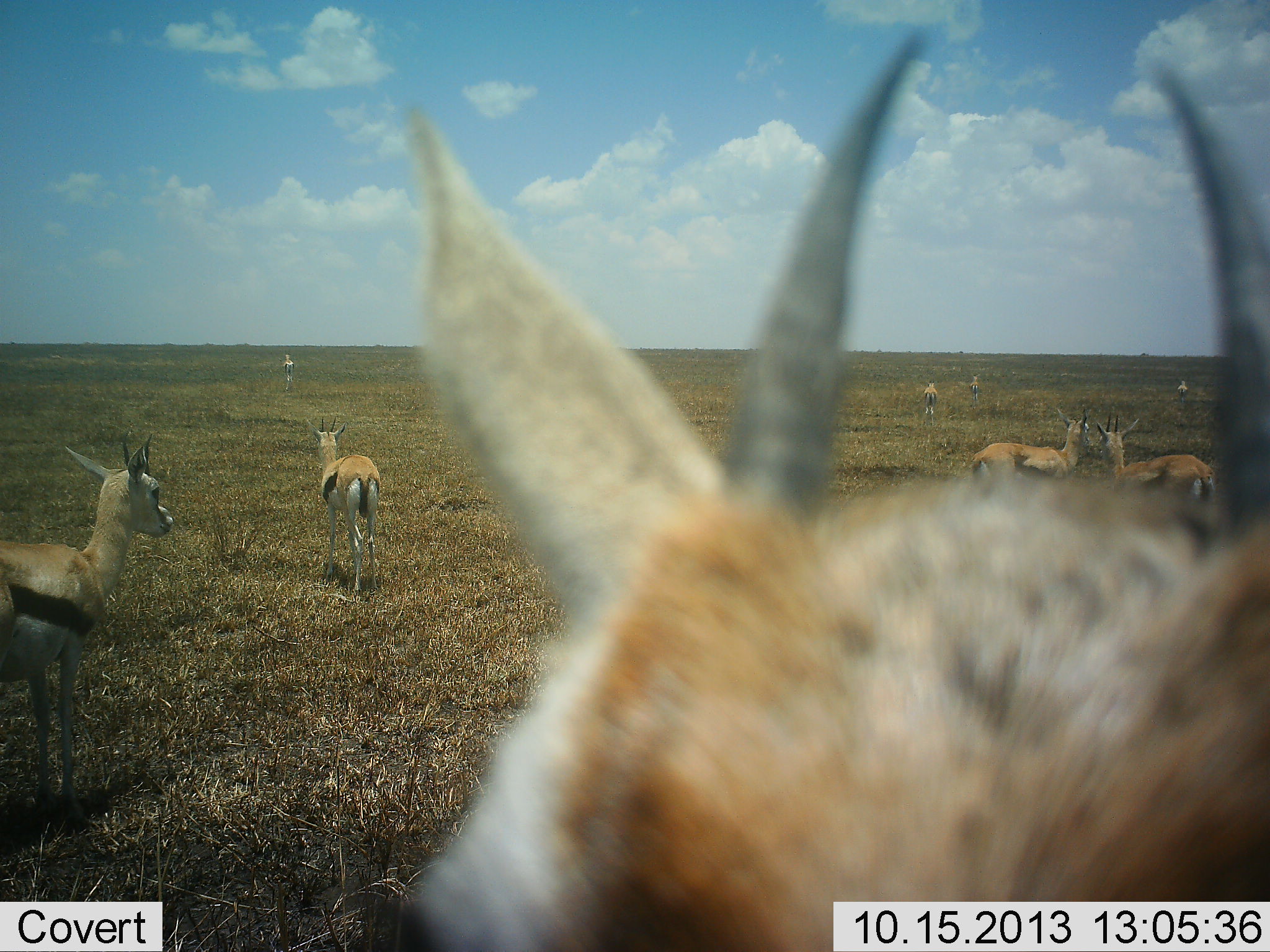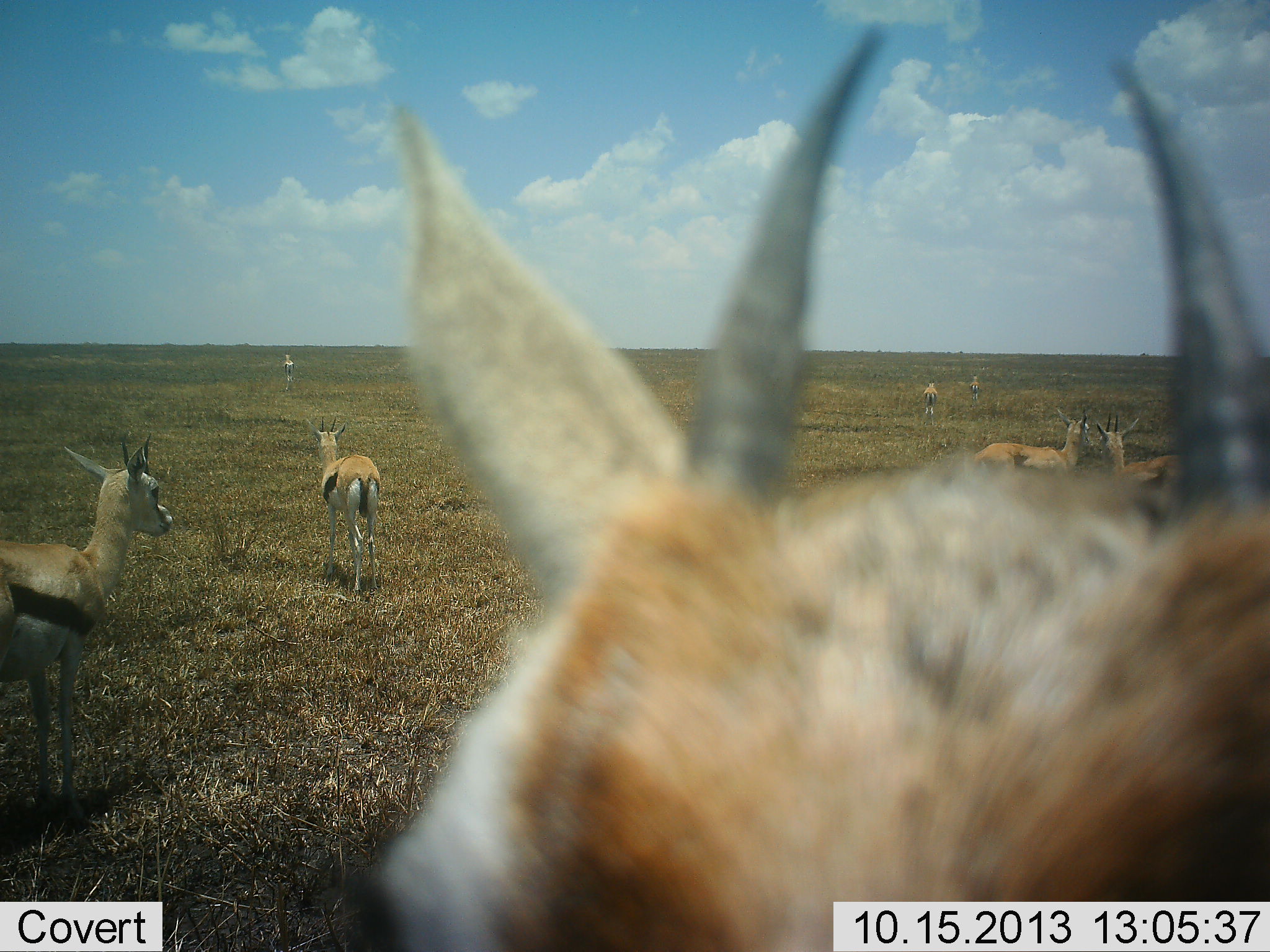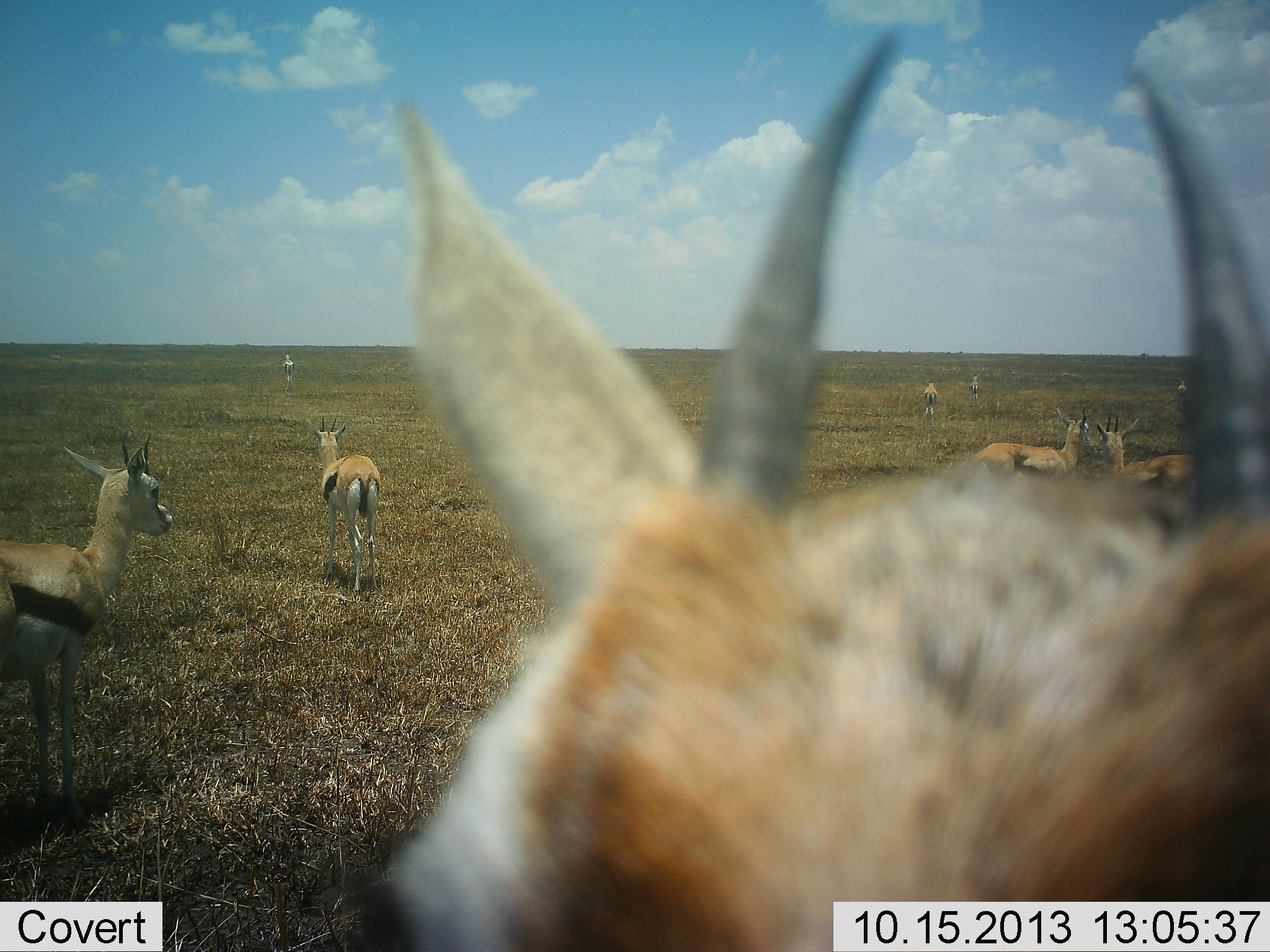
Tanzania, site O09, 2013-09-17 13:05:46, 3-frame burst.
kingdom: Animalia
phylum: Chordata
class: Mammalia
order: Artiodactyla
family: Bovidae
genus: Eudorcas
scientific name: Eudorcas thomsonii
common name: thomson's gazelle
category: gazellethomsons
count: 9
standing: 100%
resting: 9%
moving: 9%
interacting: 0%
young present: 0%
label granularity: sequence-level